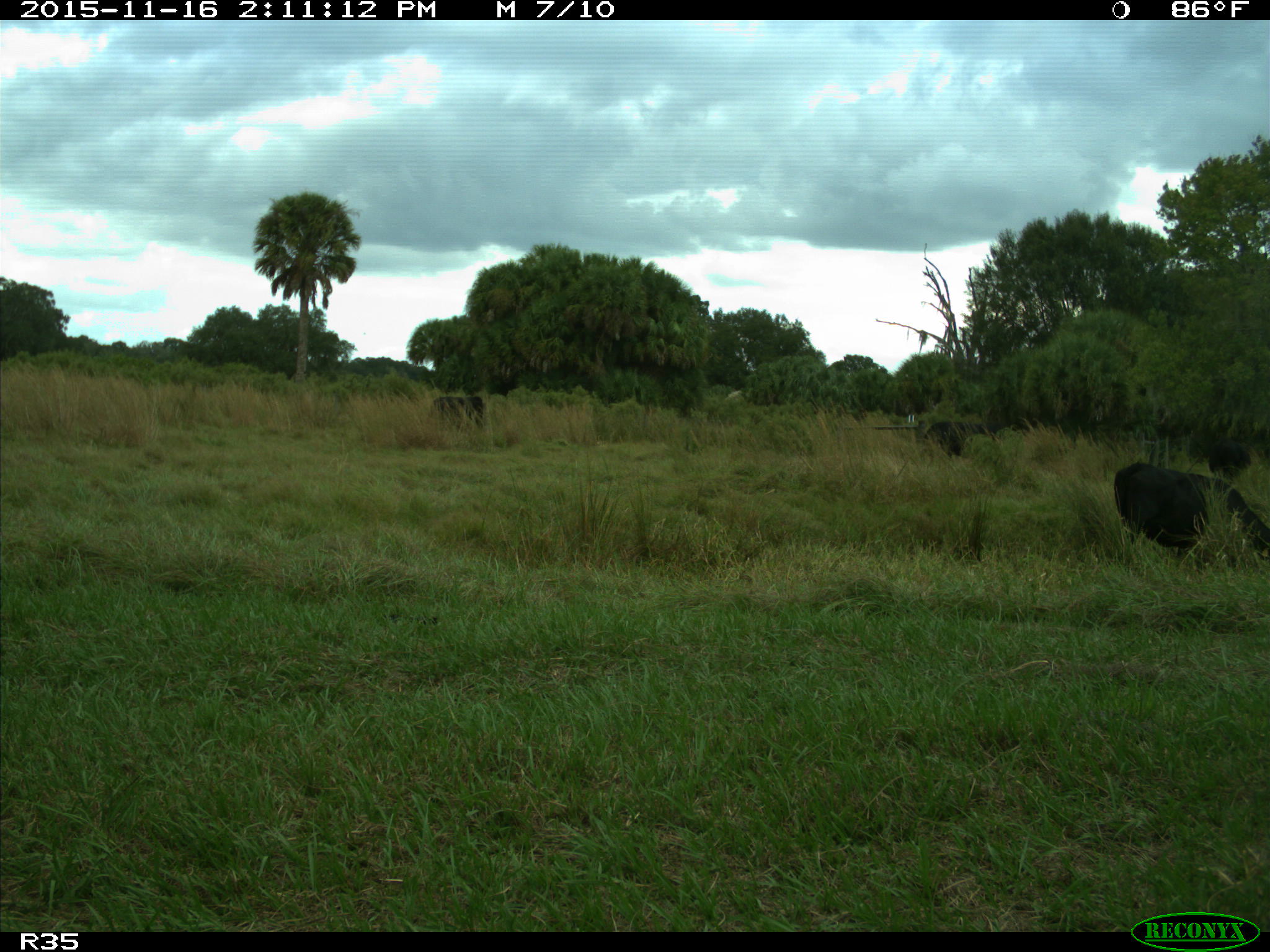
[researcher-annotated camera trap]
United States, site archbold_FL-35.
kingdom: Animalia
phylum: Chordata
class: Mammalia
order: Artiodactyla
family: Bovidae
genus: Bos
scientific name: Bos taurus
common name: domestic cow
Bos taurus (domestic cow).